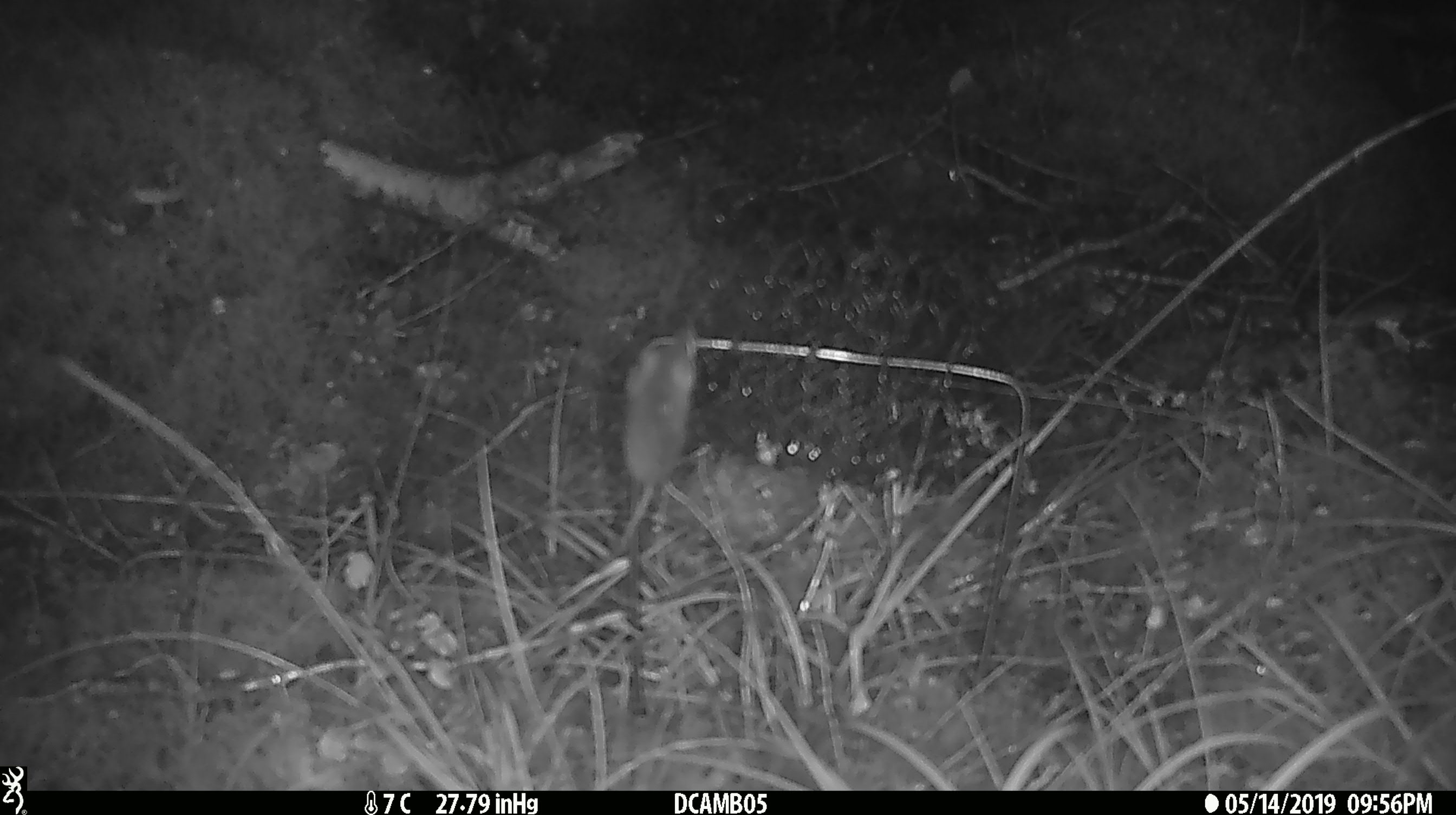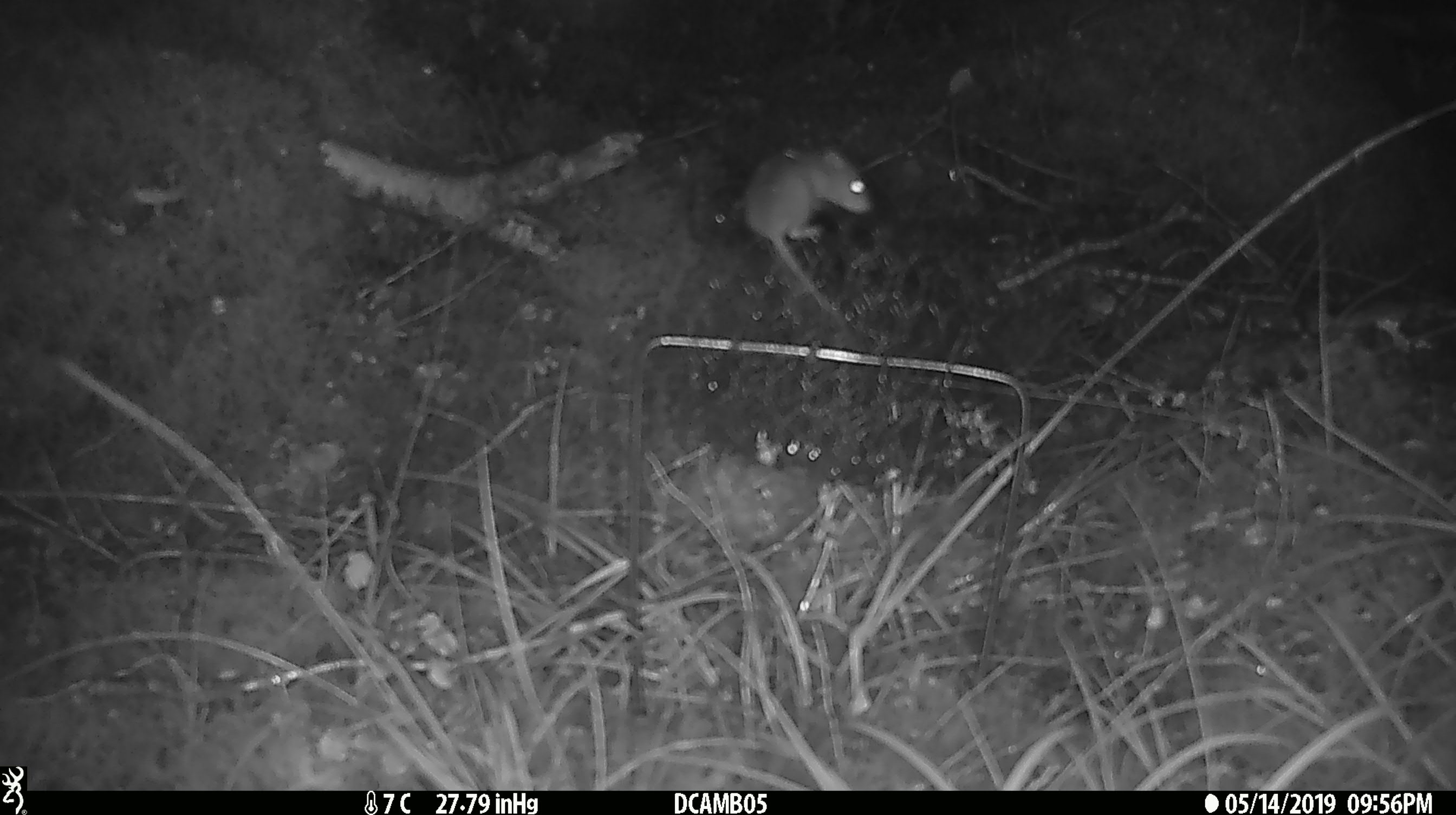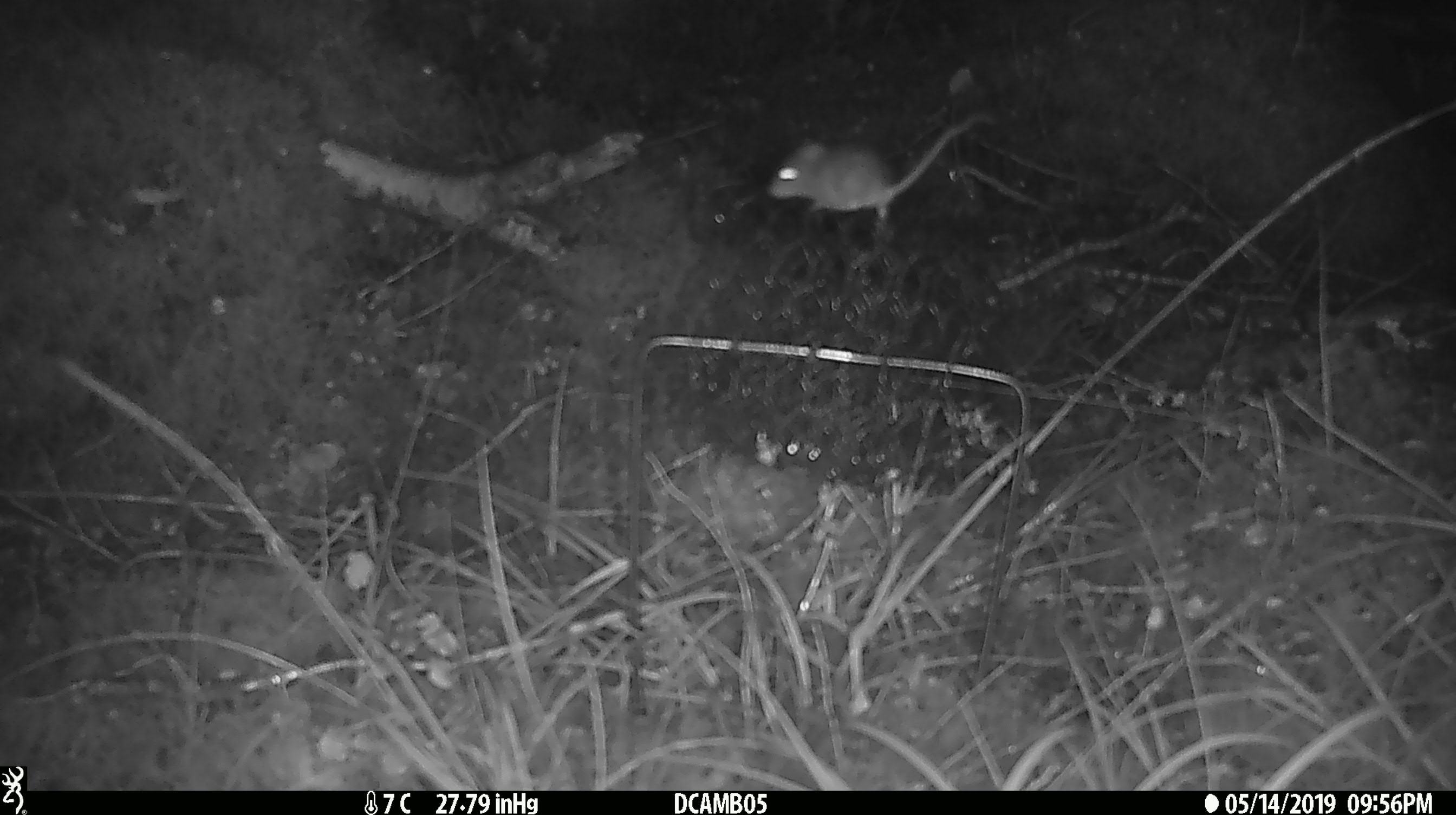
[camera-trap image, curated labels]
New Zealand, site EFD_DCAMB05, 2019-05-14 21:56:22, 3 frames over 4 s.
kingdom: Animalia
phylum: Chordata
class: Mammalia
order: Rodentia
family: Muridae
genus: Mus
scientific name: Mus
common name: mouse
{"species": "mouse (Mus)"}